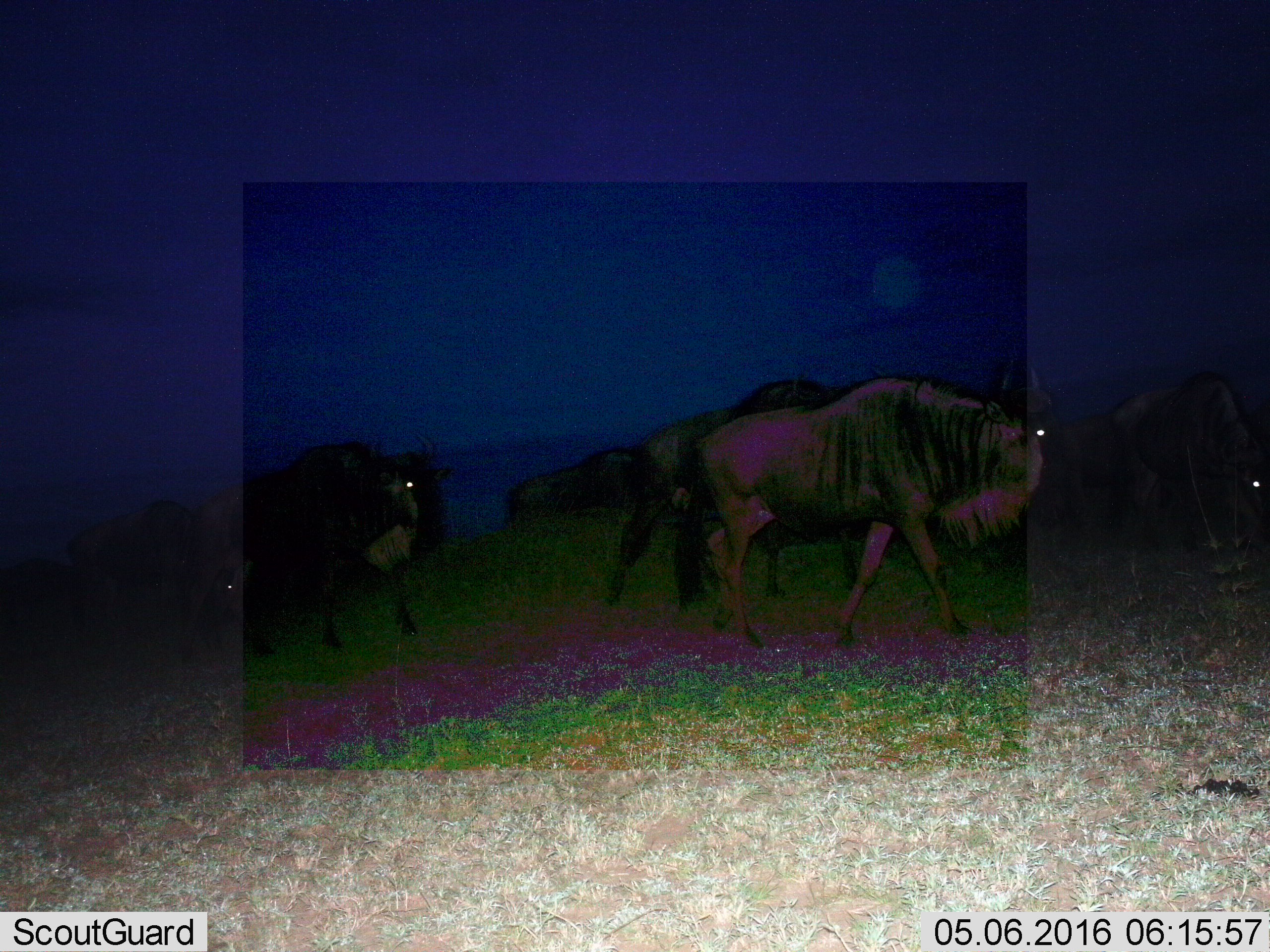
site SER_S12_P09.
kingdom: Animalia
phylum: Chordata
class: Mammalia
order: Artiodactyla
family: Bovidae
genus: Connochaetes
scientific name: Connochaetes taurinus taurinus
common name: blue wildebeest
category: wildebeestblue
Wildebeestblue (blue wildebeest) (Connochaetes taurinus taurinus), count 6. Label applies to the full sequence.